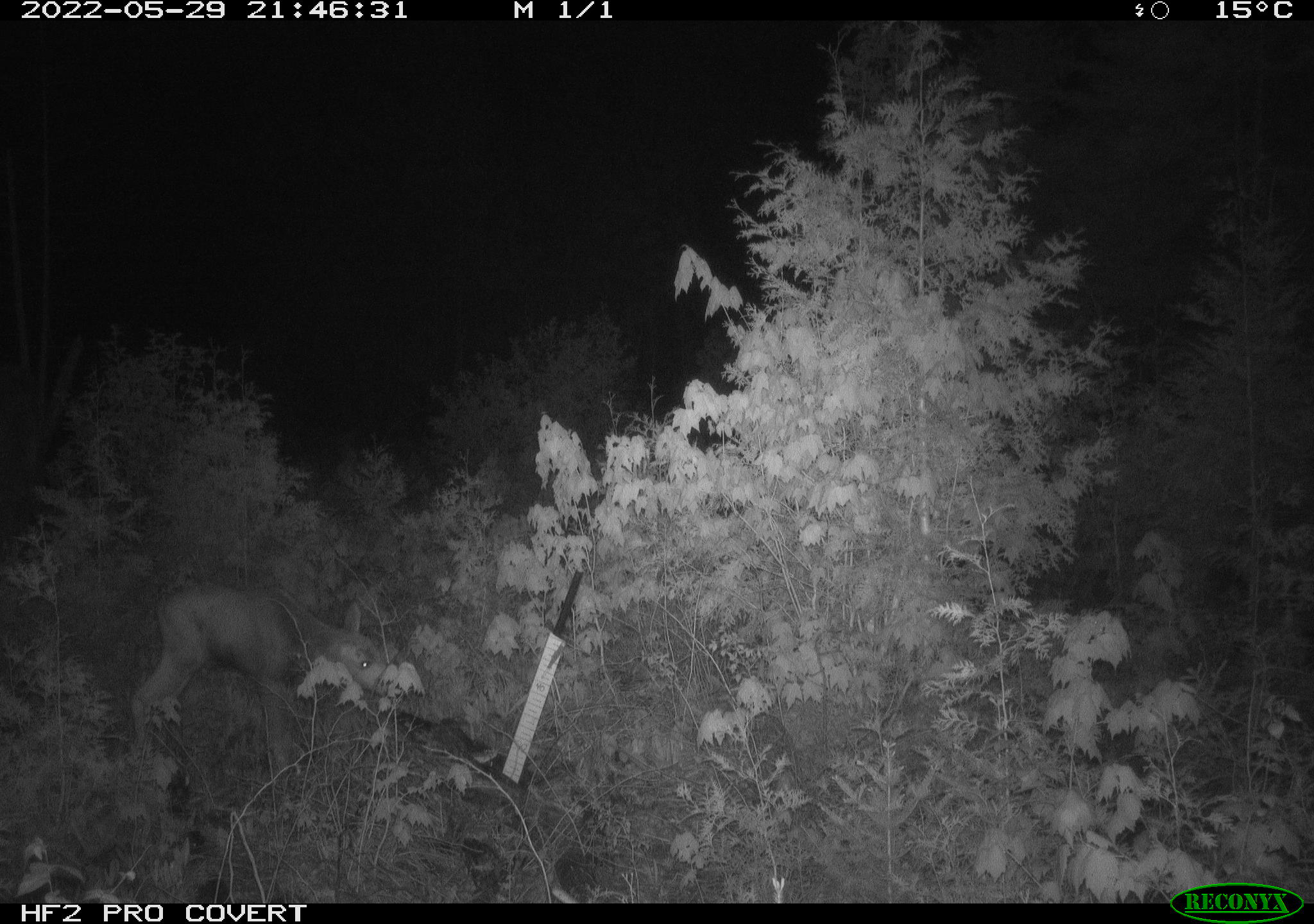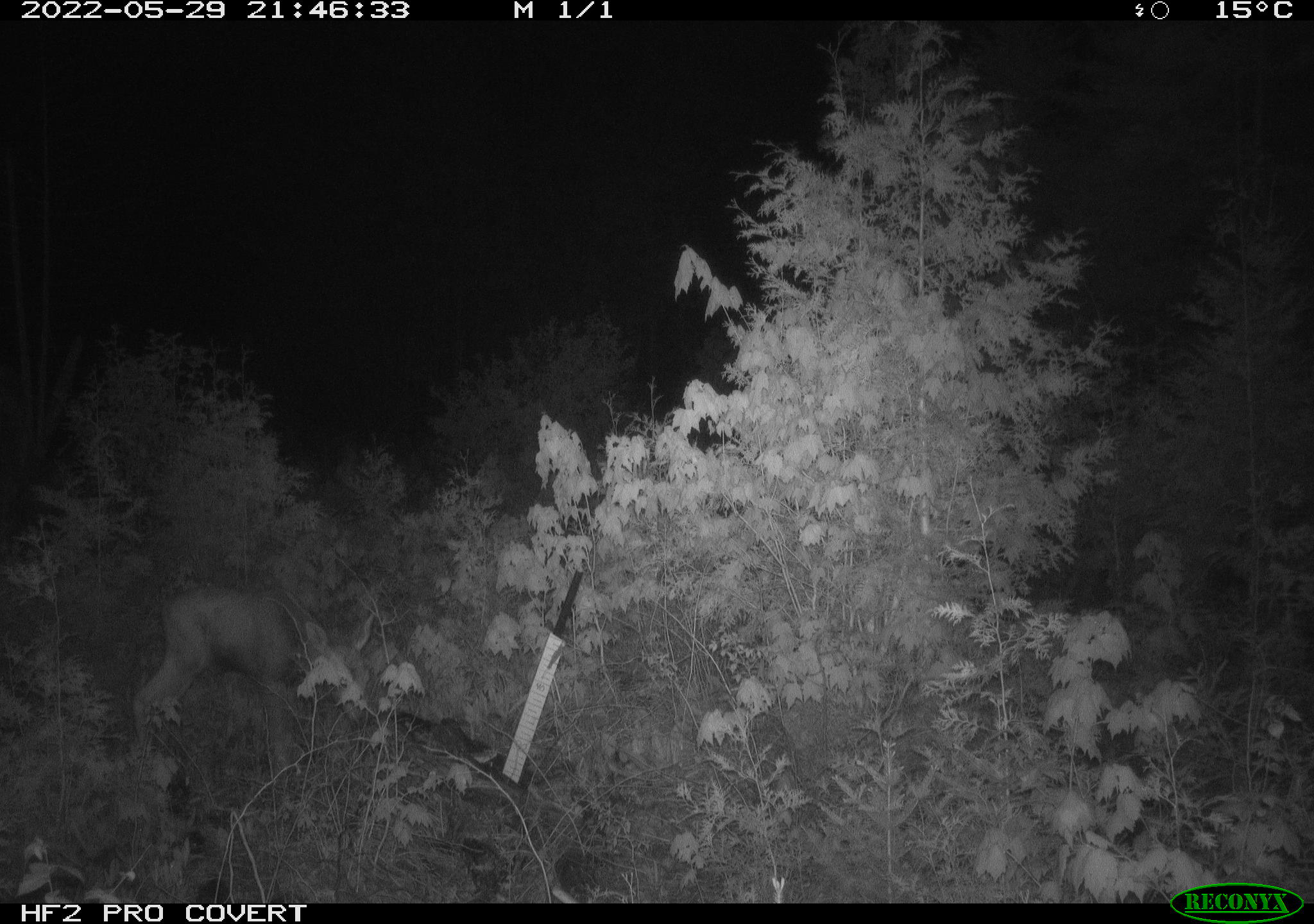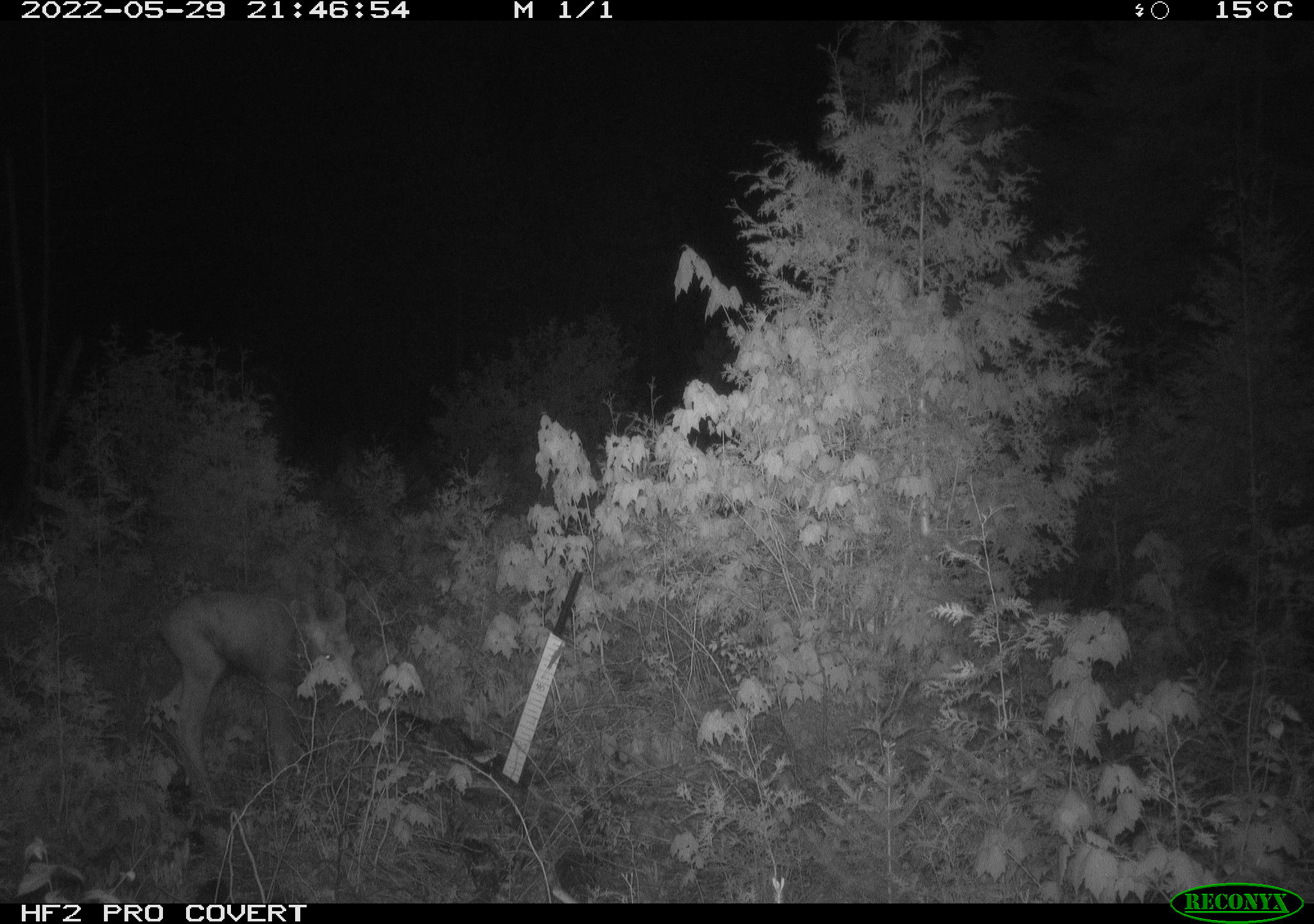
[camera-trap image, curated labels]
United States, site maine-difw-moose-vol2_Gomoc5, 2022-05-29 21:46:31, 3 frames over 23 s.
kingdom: Animalia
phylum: Chordata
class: Mammalia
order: Artiodactyla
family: Cervidae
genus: Alces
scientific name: Alces alces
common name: moose